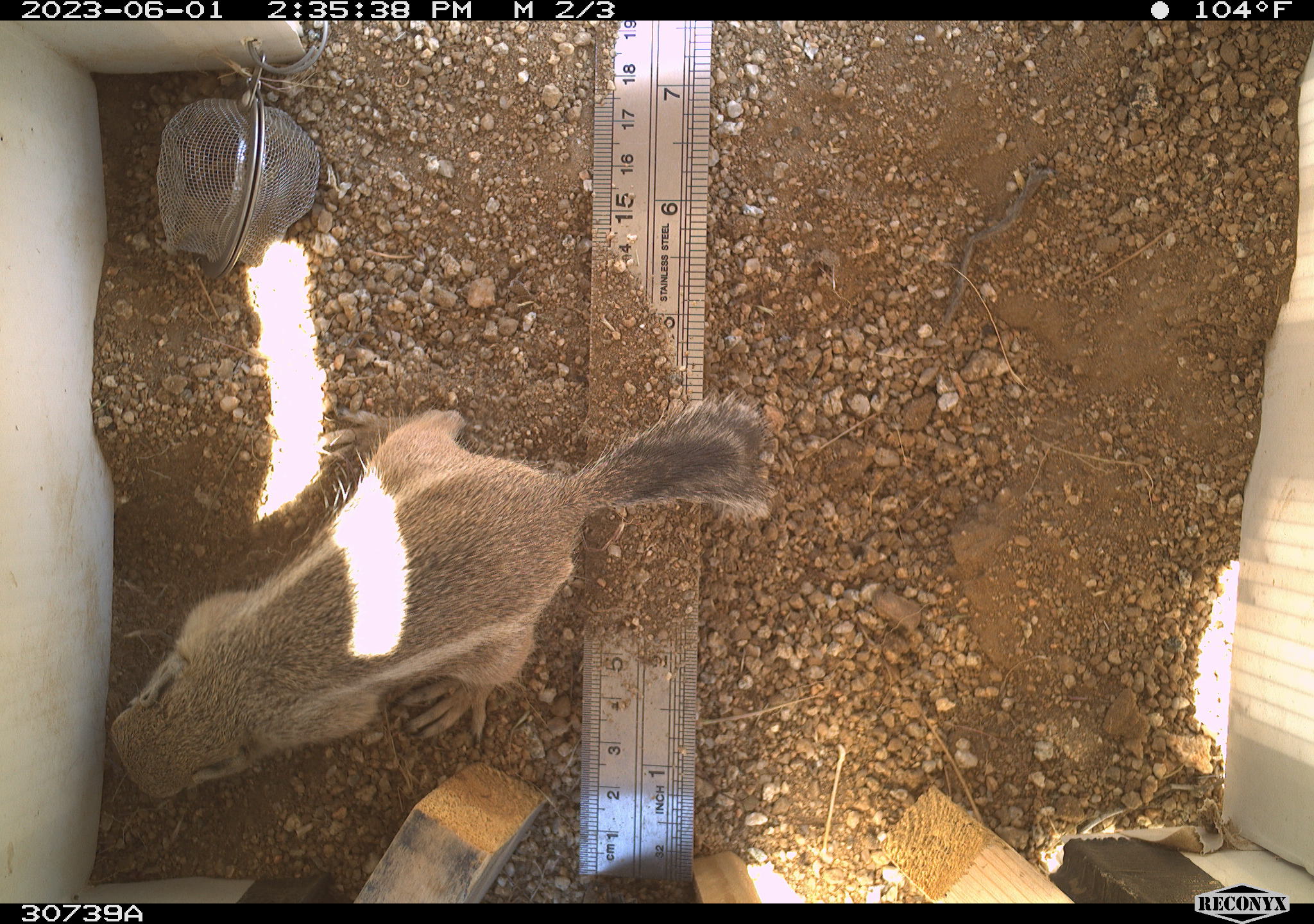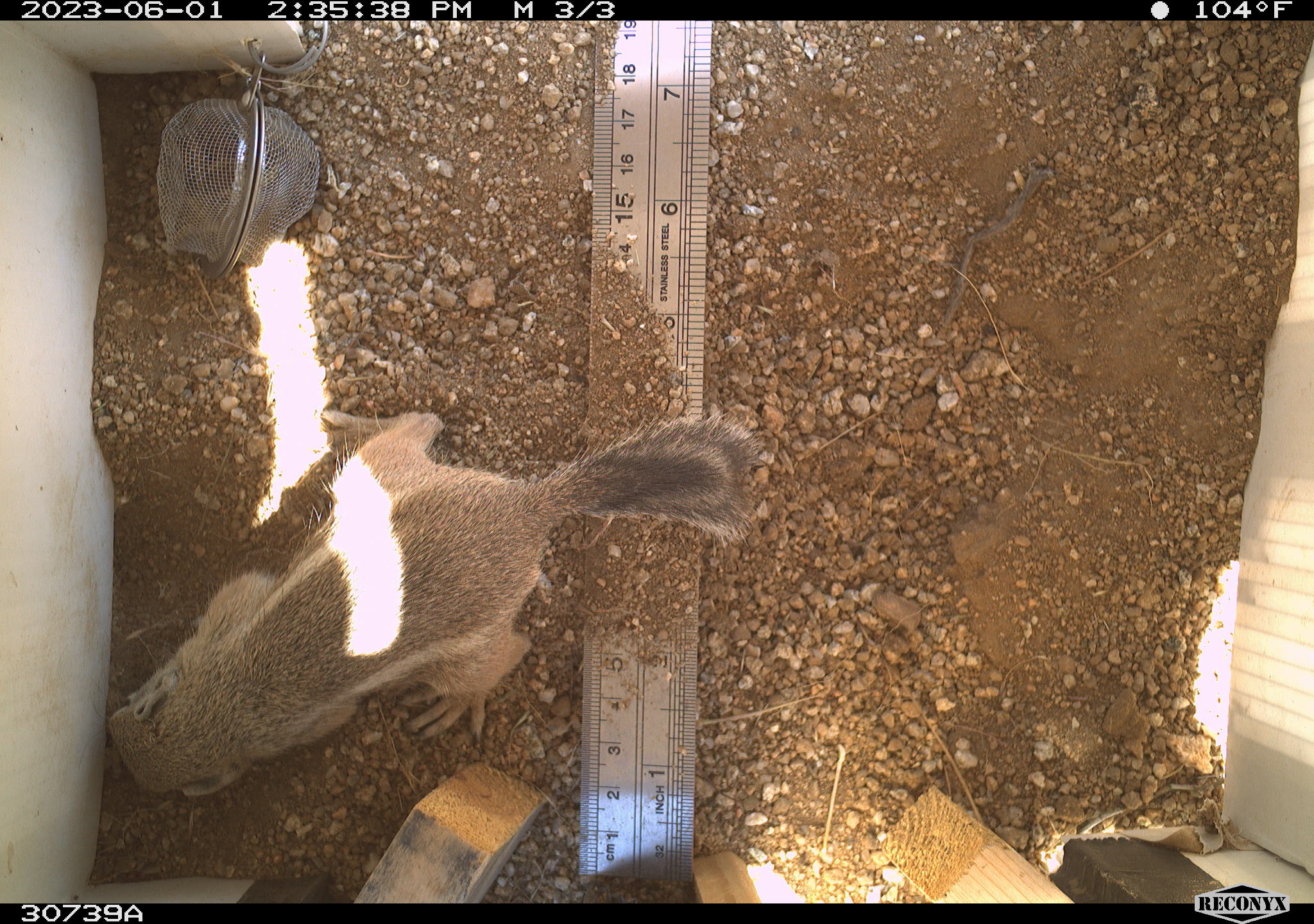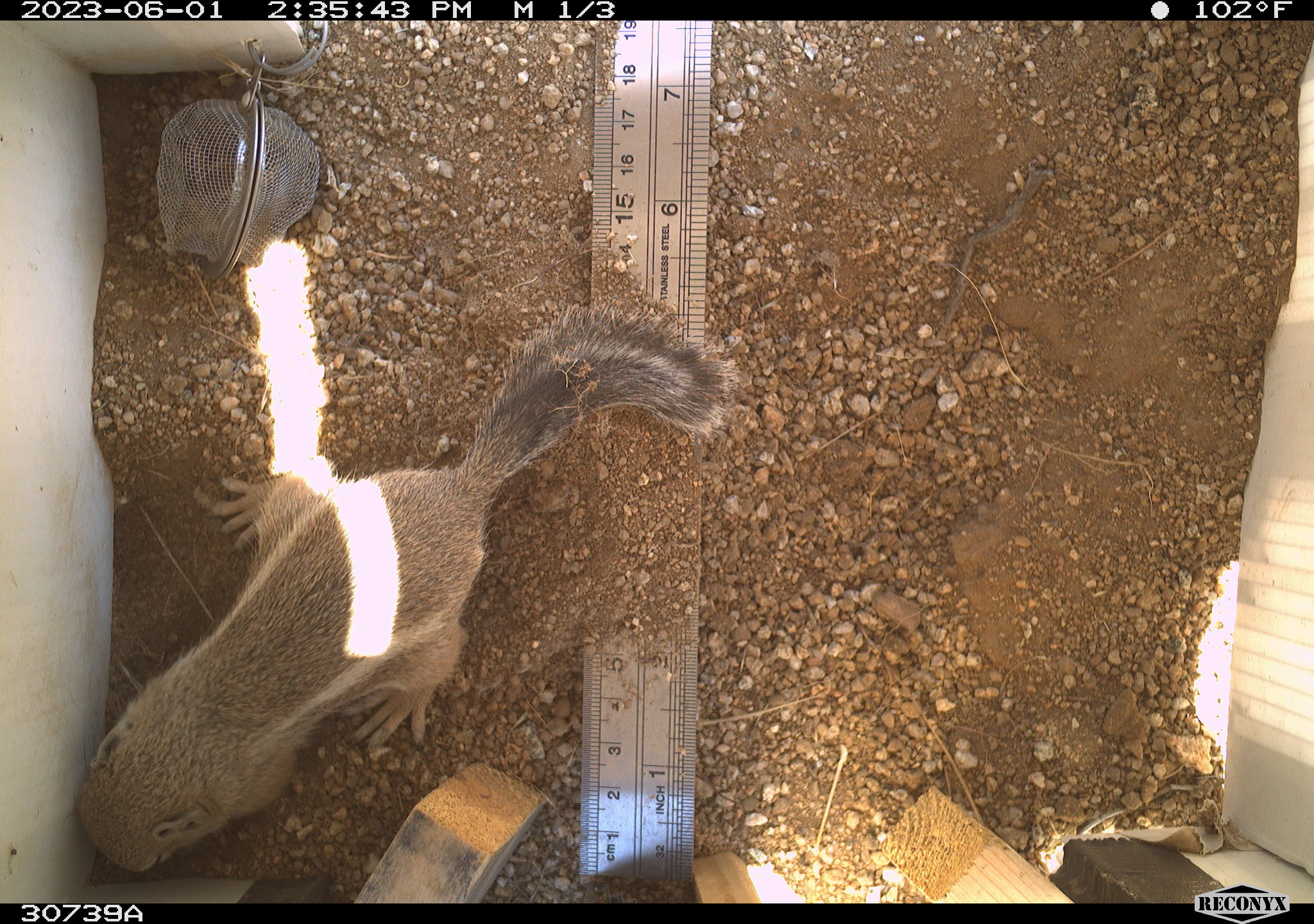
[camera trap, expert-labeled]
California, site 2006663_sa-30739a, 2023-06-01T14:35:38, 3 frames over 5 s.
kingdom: Animalia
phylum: Chordata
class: Mammalia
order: Rodentia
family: Sciuridae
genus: Ammospermophilus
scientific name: Ammospermophilus leucurus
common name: white-tailed antelope squirrel